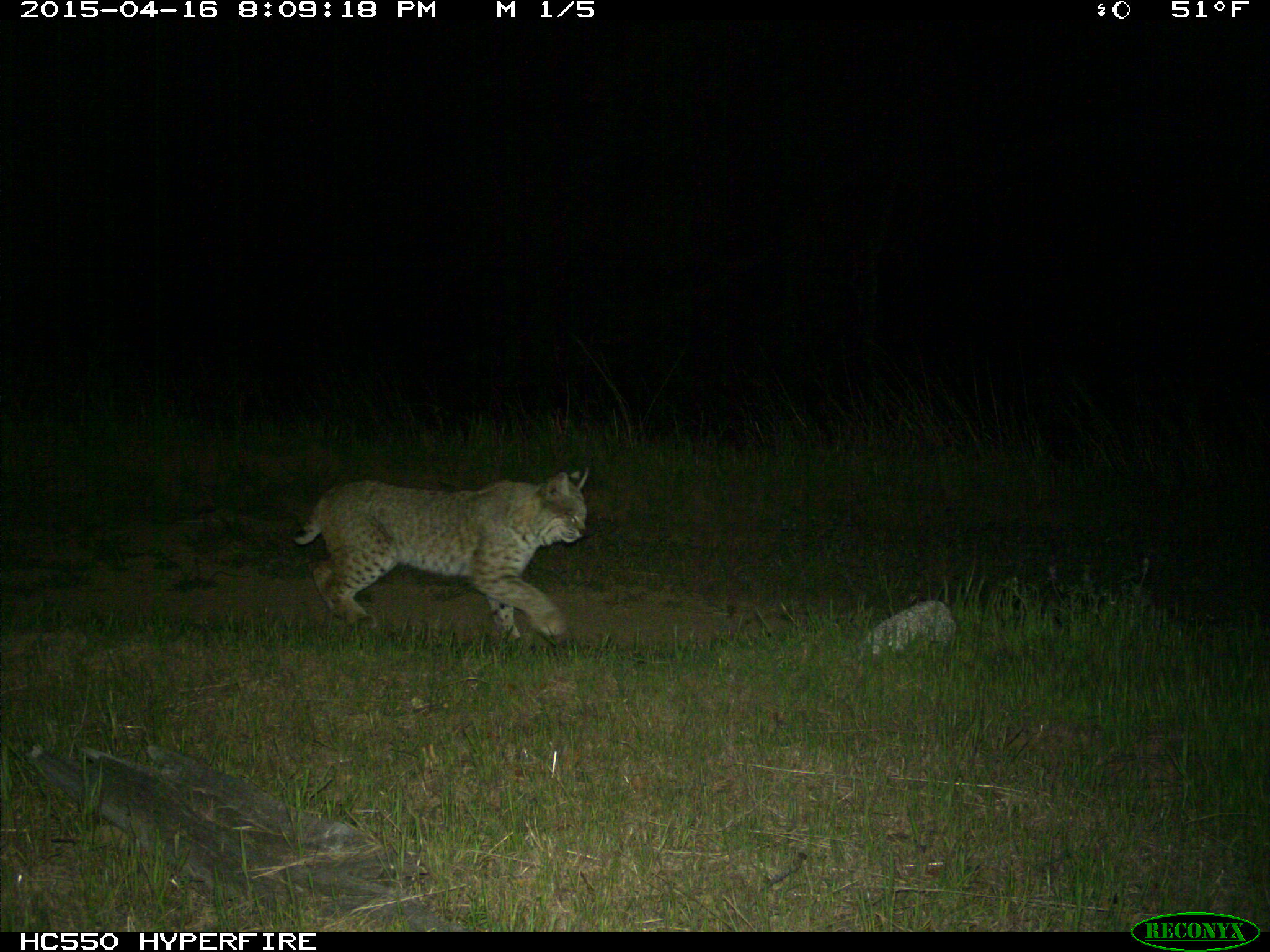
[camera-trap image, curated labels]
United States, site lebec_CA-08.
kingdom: Animalia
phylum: Chordata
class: Mammalia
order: Carnivora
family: Felidae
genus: Lynx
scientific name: Lynx rufus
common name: bobcat